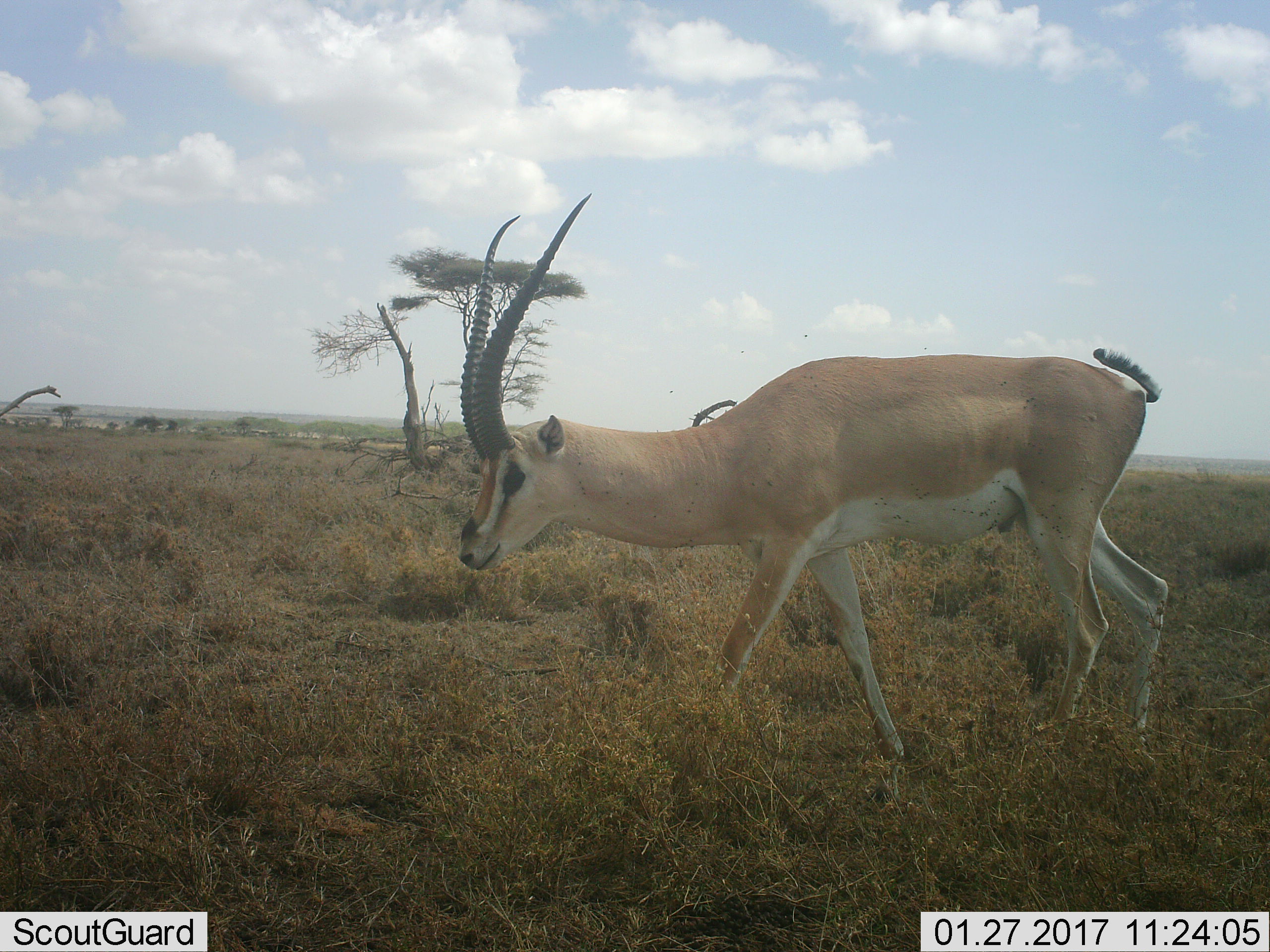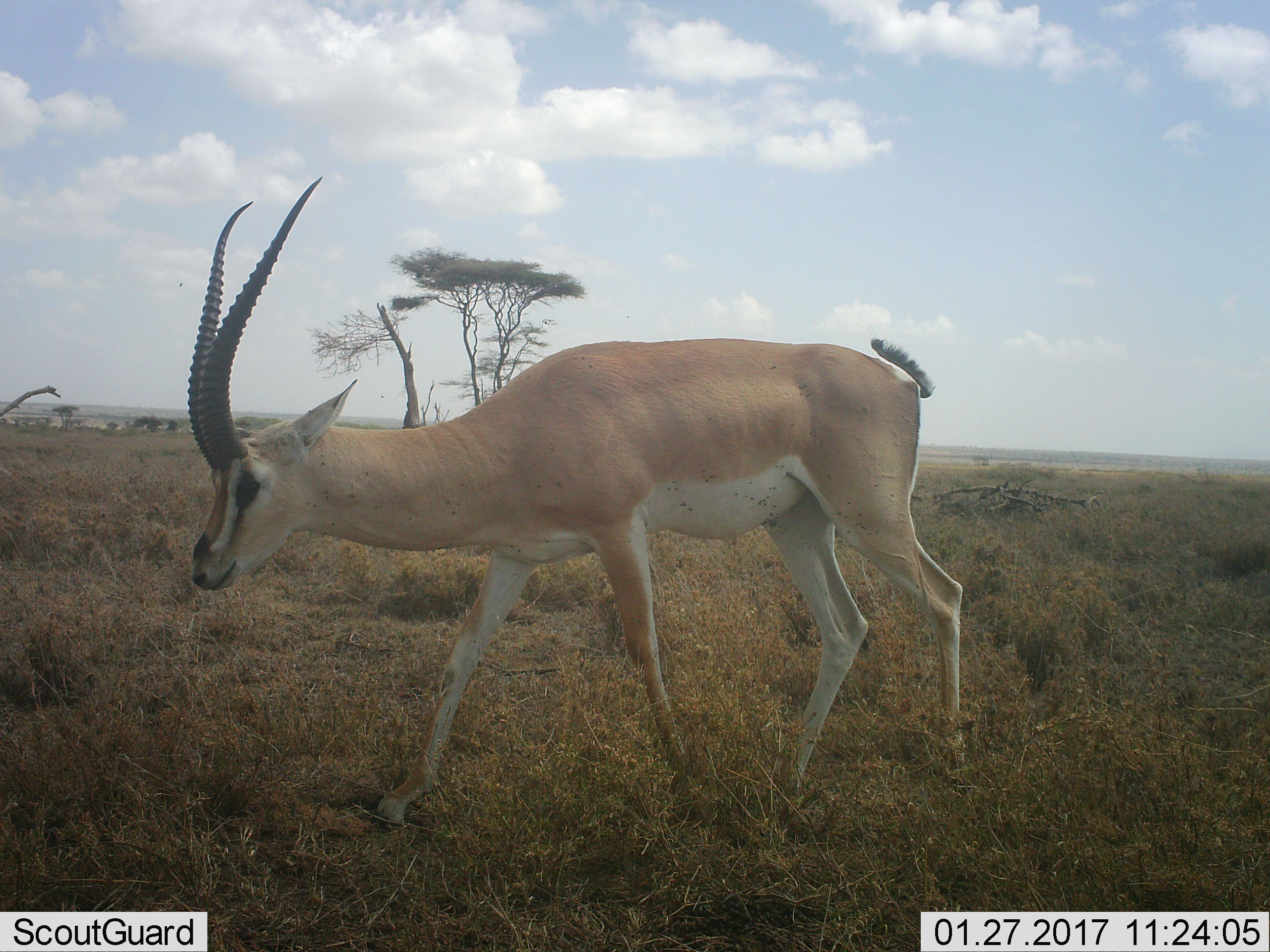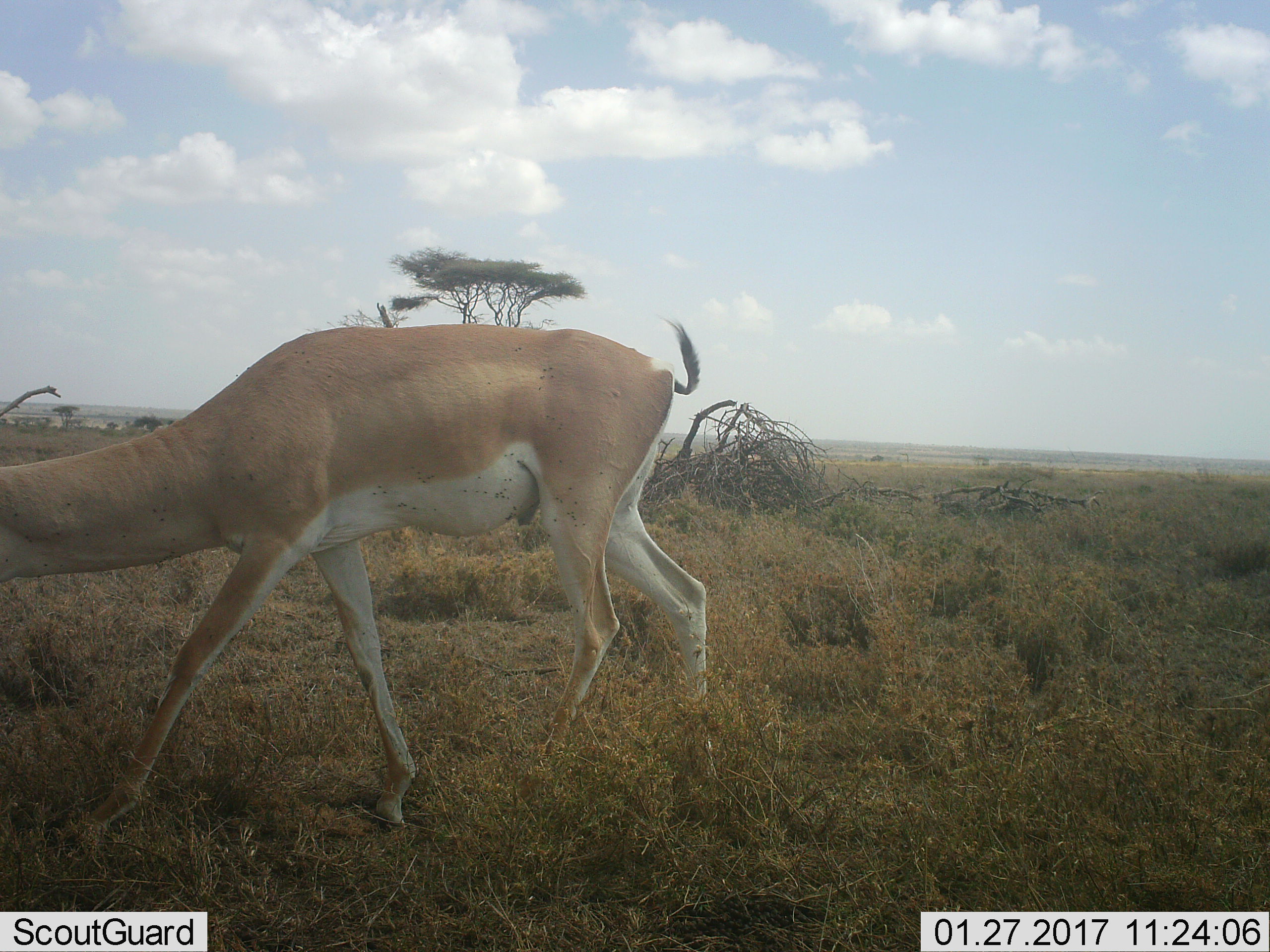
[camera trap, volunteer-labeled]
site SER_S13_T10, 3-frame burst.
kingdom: Animalia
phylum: Chordata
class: Mammalia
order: Artiodactyla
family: Bovidae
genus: Nanger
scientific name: Nanger granti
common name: grant's gazelle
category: gazellegrants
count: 1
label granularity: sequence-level